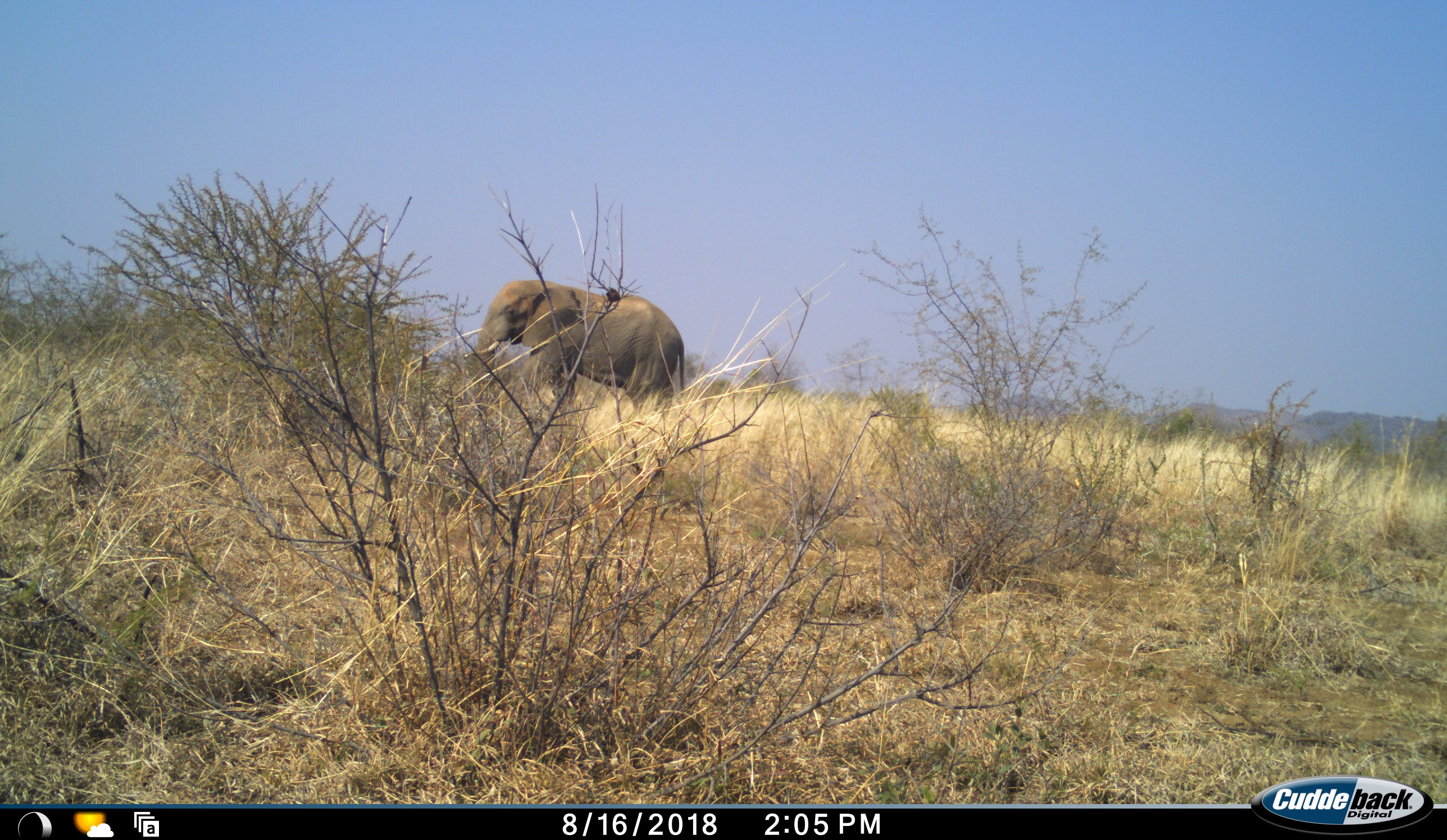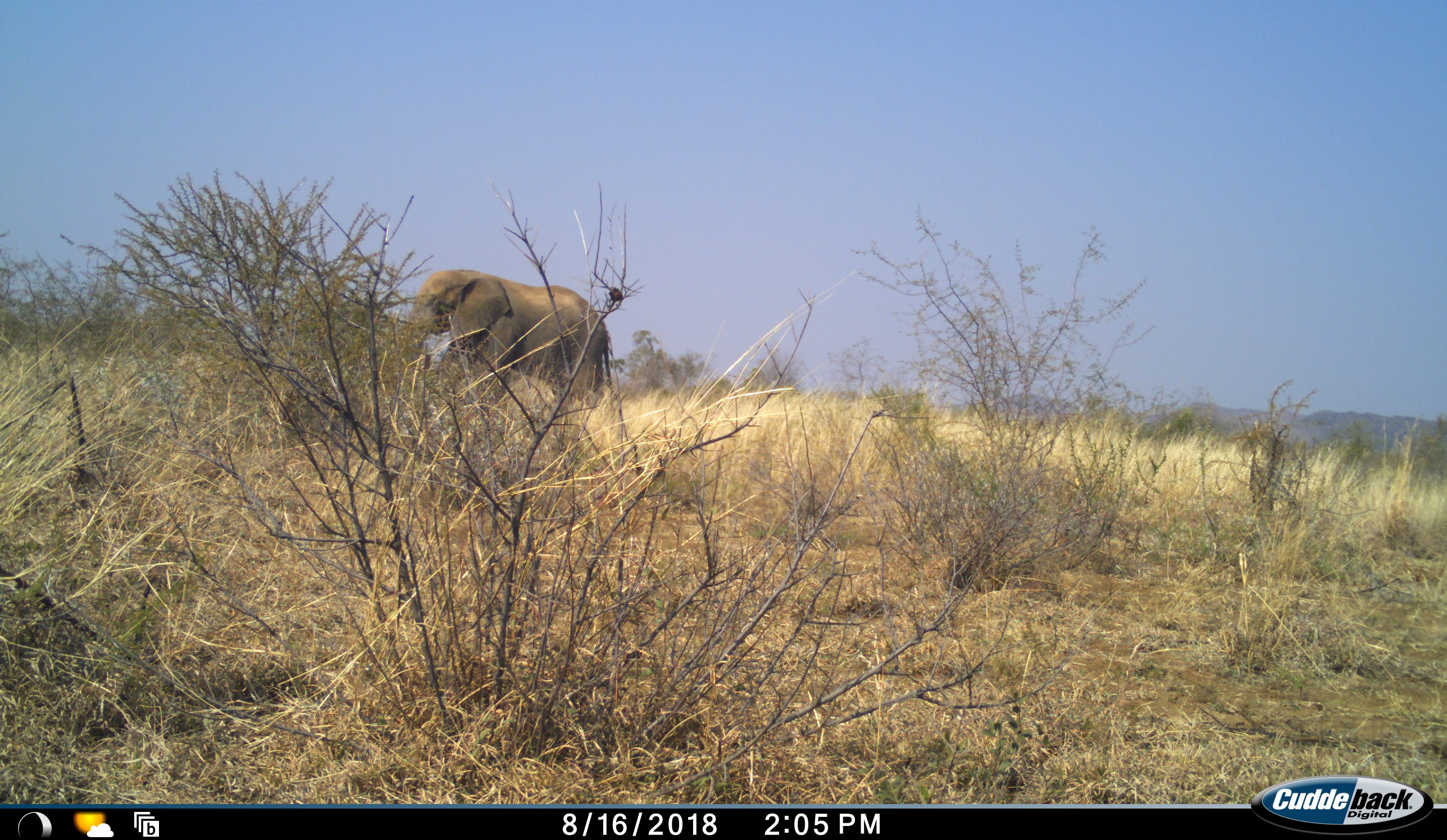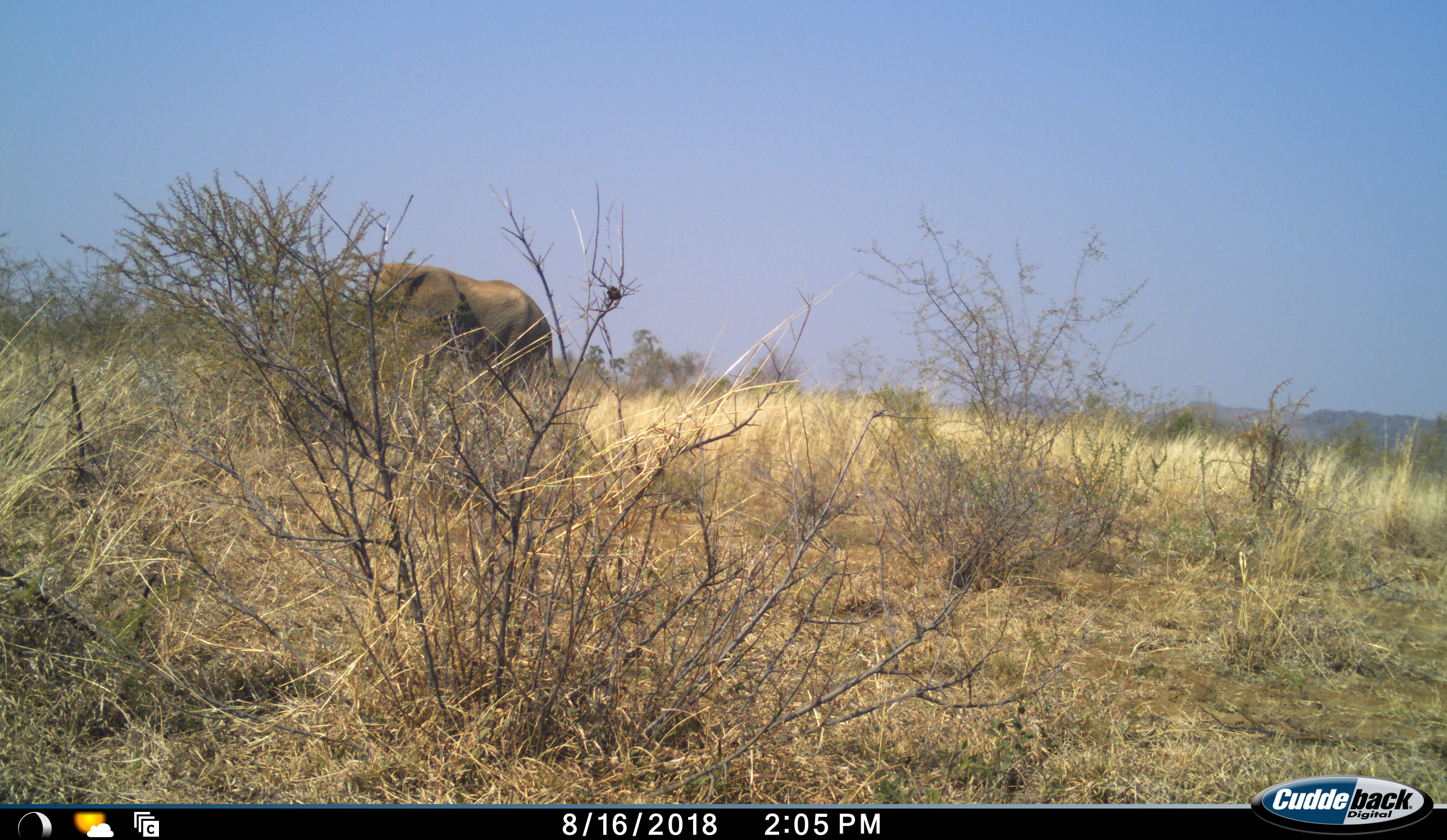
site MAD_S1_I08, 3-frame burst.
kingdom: Animalia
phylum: Chordata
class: Mammalia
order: Proboscidea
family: Elephantidae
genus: Loxodonta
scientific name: Loxodonta africana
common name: african bush elephant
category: elephant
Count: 1.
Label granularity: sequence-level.